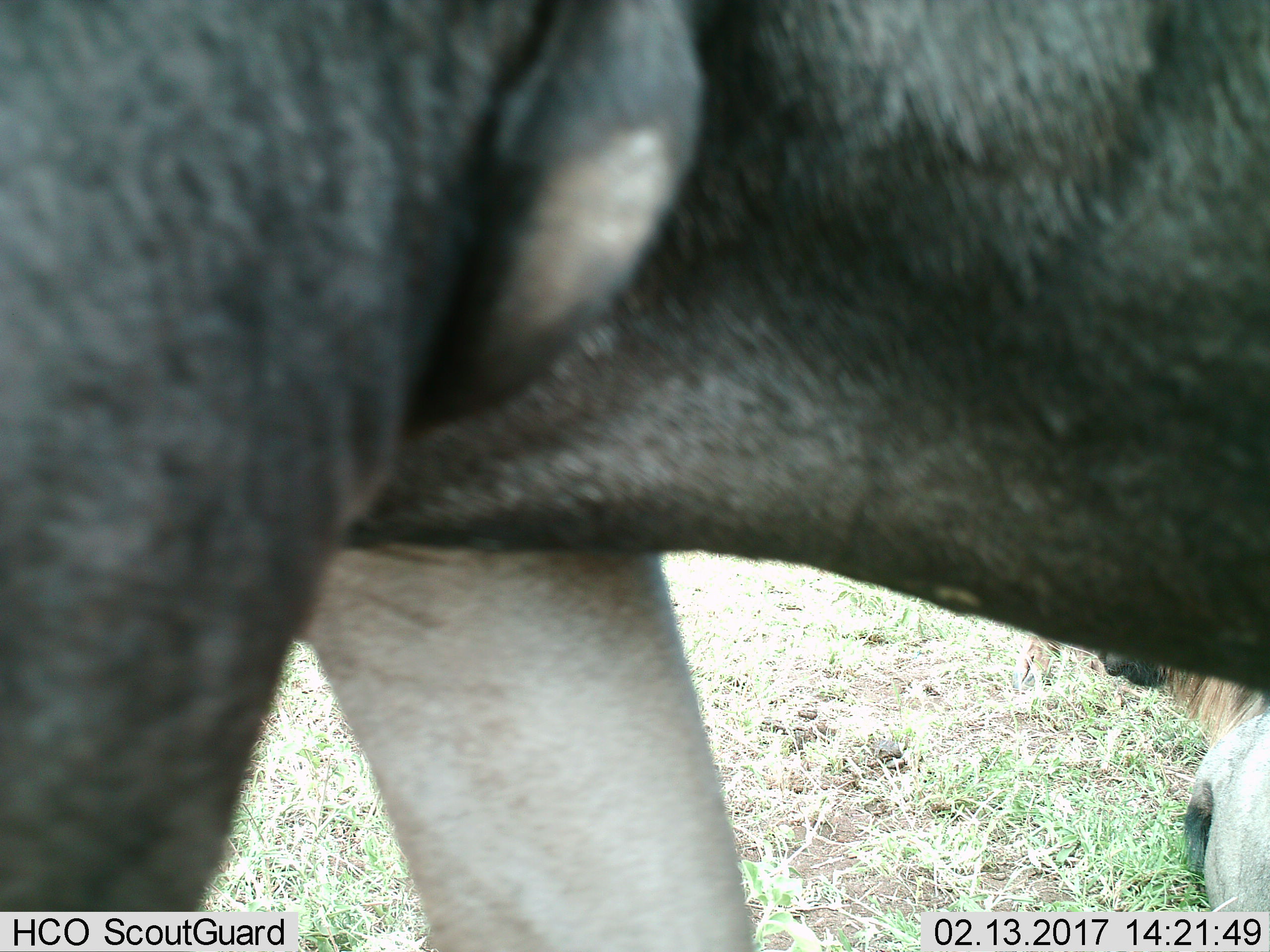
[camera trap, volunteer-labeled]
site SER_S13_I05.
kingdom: Animalia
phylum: Chordata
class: Mammalia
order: Artiodactyla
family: Bovidae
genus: Connochaetes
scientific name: Connochaetes taurinus taurinus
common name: blue wildebeest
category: wildebeestblue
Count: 2.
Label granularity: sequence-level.